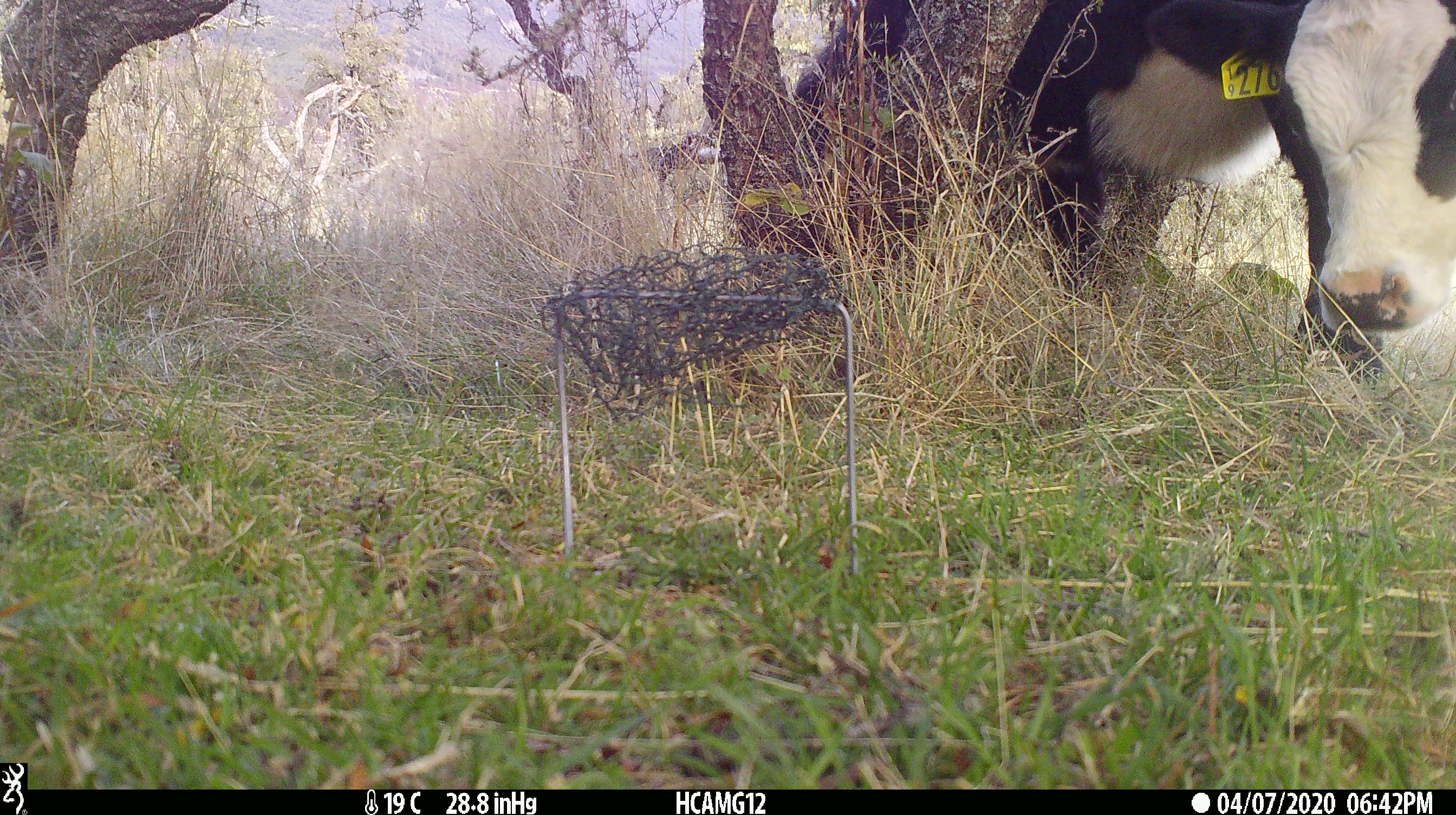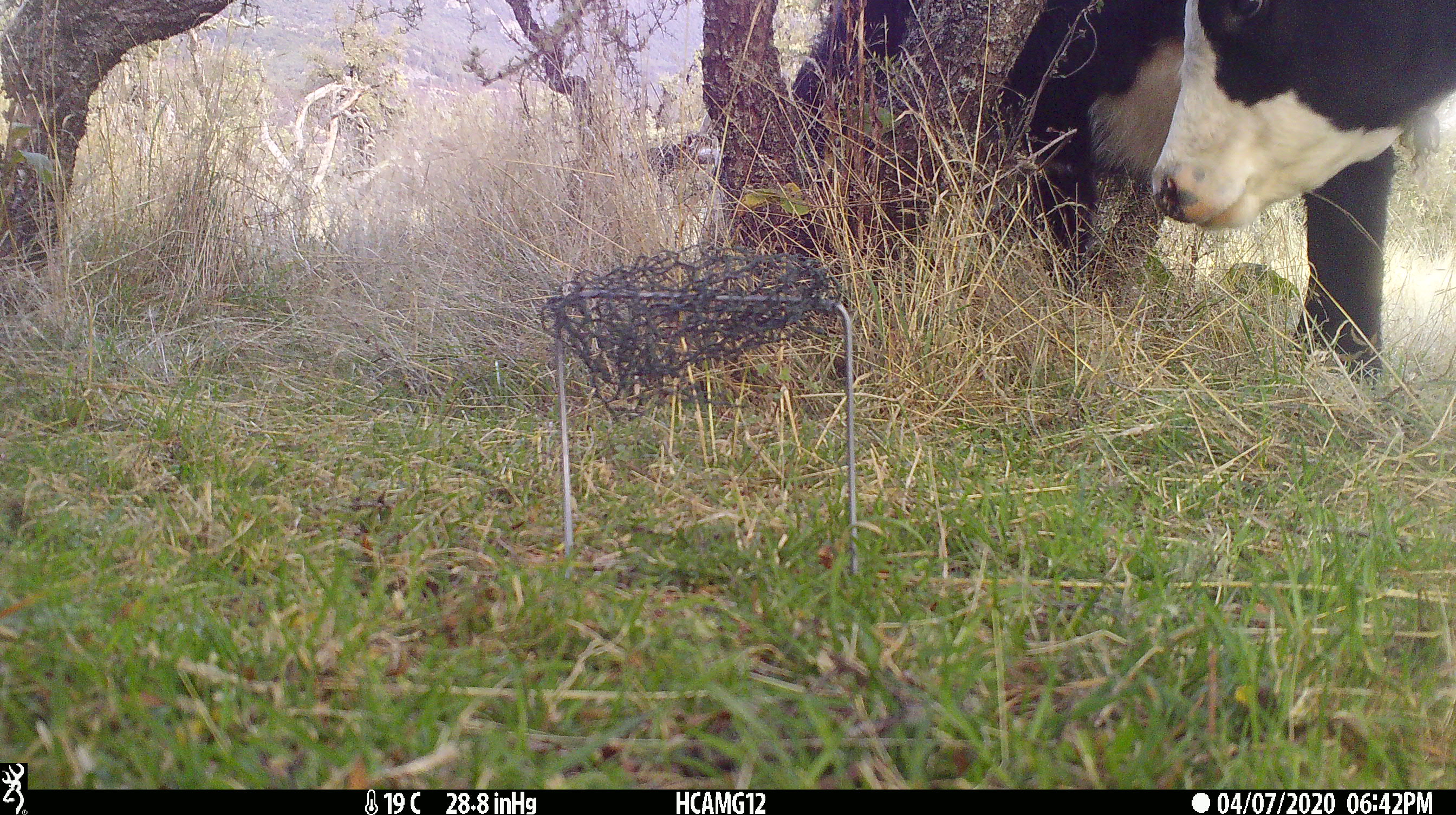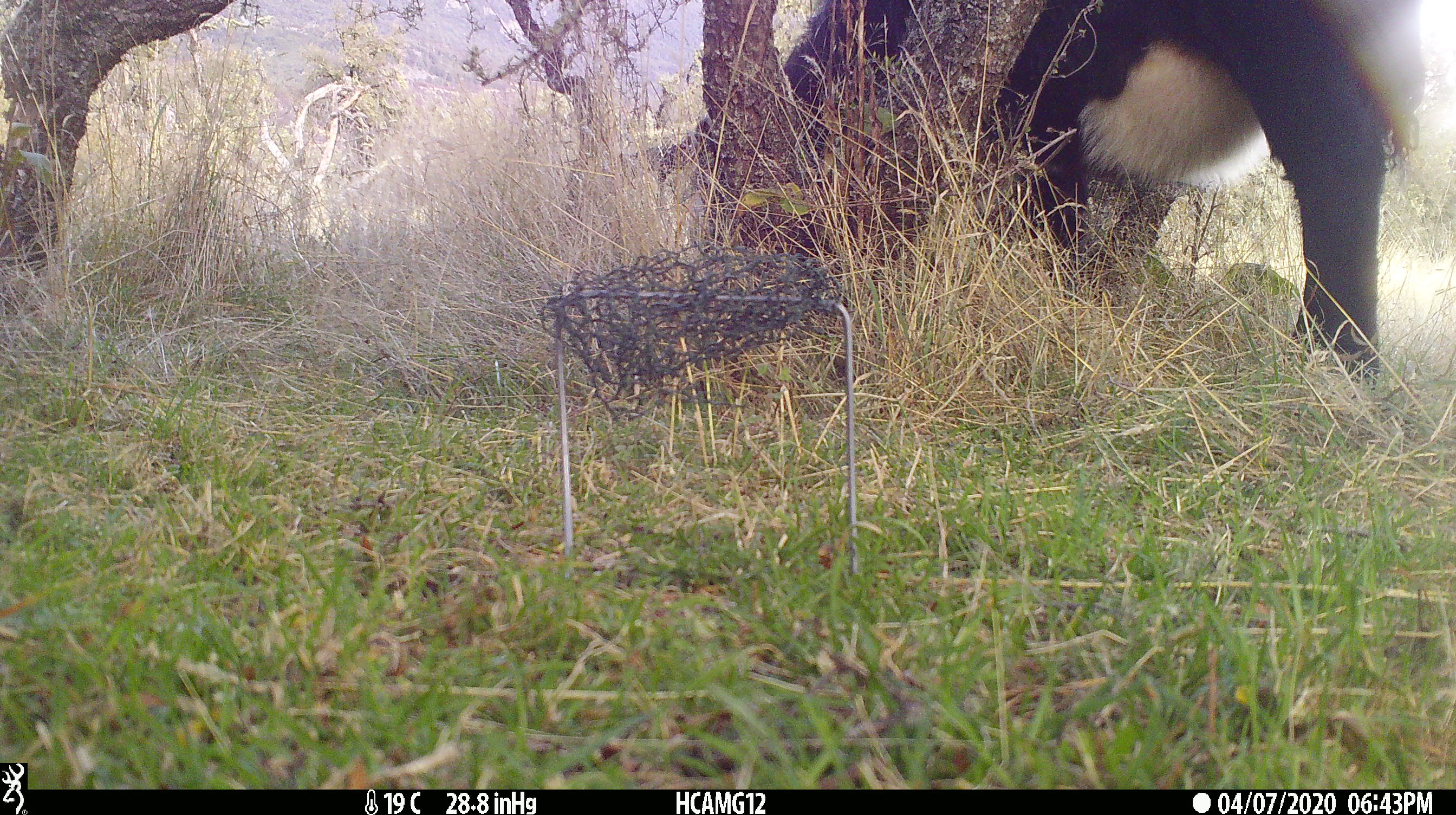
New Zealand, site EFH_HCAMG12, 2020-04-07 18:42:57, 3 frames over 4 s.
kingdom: Animalia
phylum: Chordata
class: Mammalia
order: Artiodactyla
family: Bovidae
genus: Bos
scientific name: Bos taurus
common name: domestic cow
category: cow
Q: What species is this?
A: Cow (domestic cow) (Bos taurus).